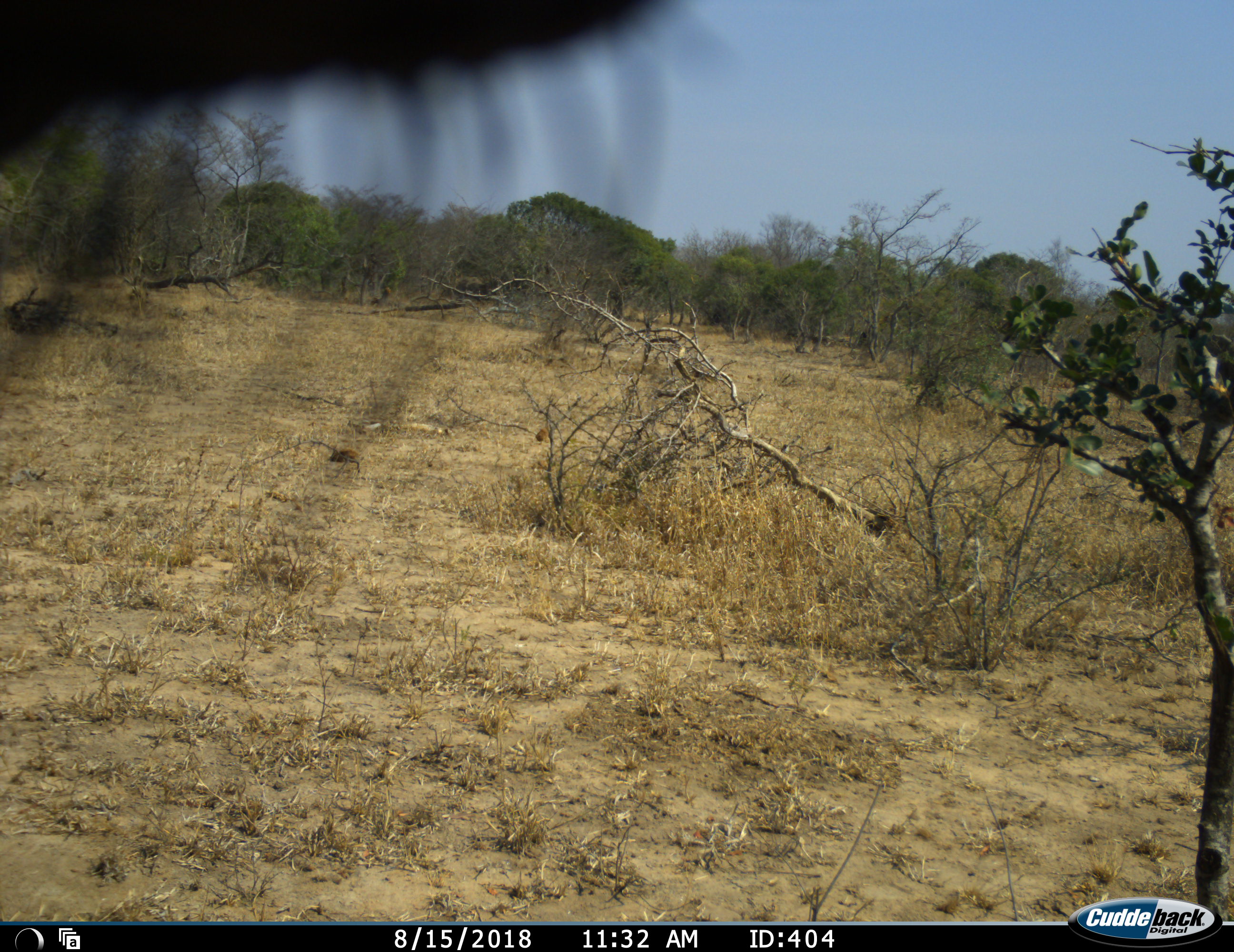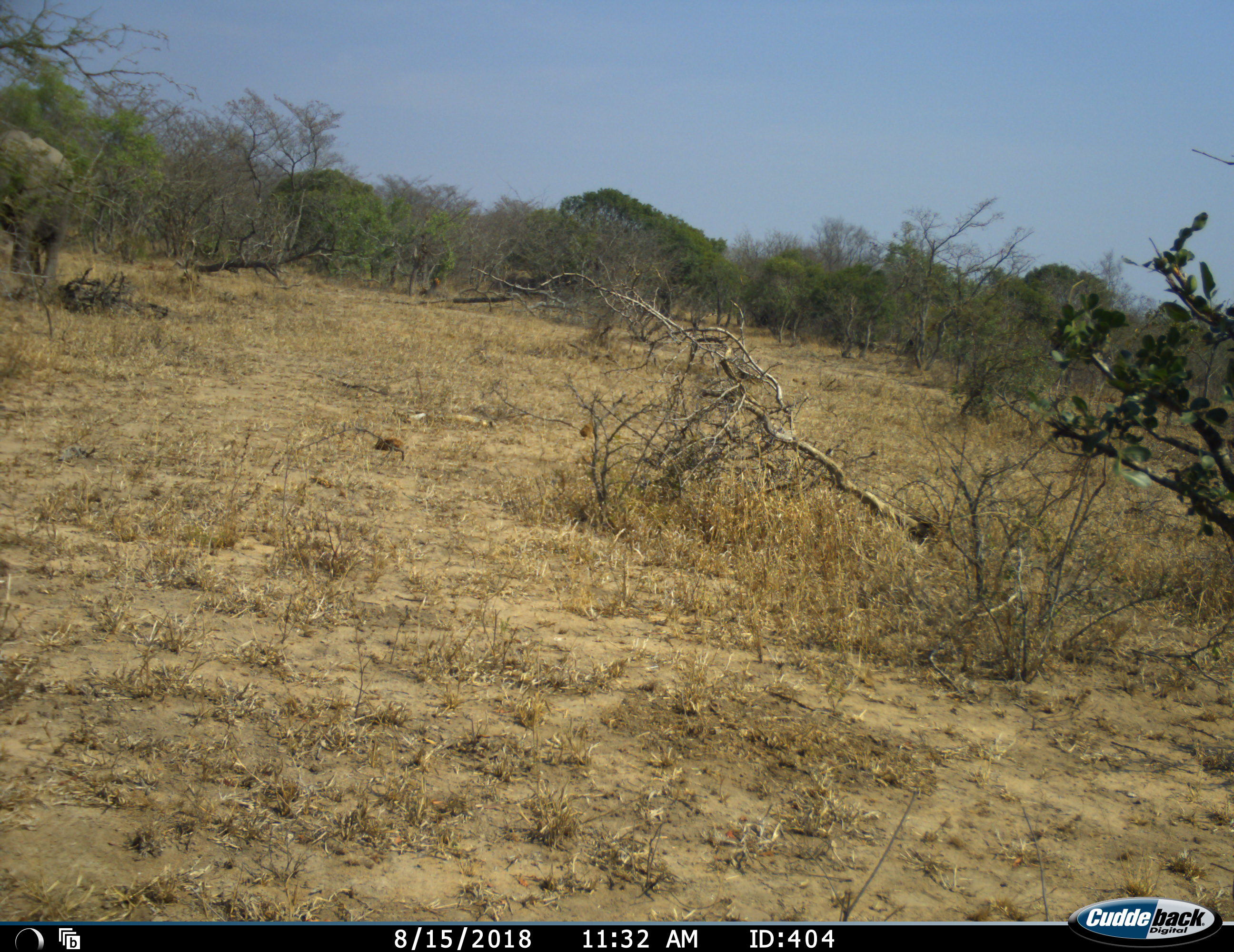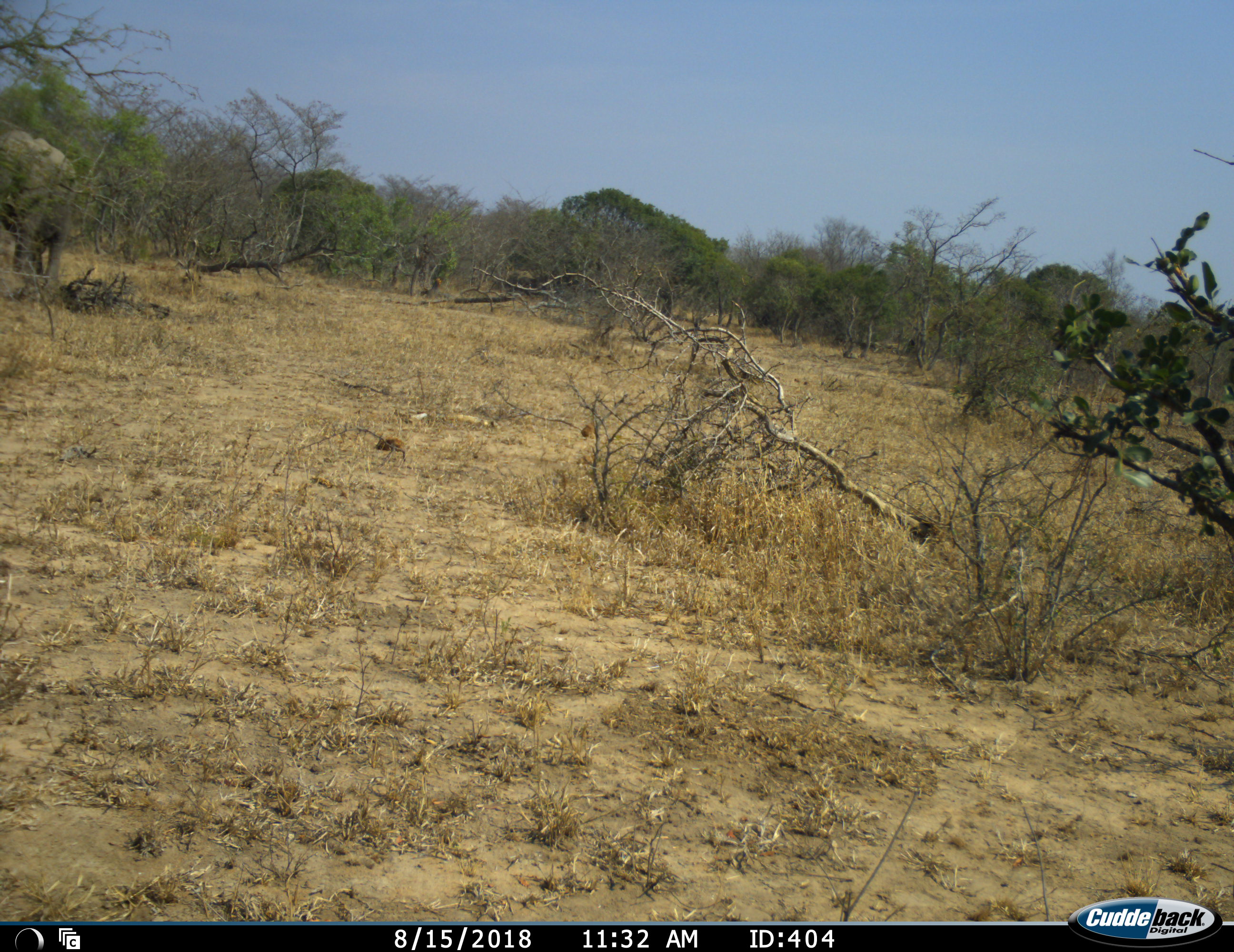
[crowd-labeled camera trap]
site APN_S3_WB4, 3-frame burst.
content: unidentified animal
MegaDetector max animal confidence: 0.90